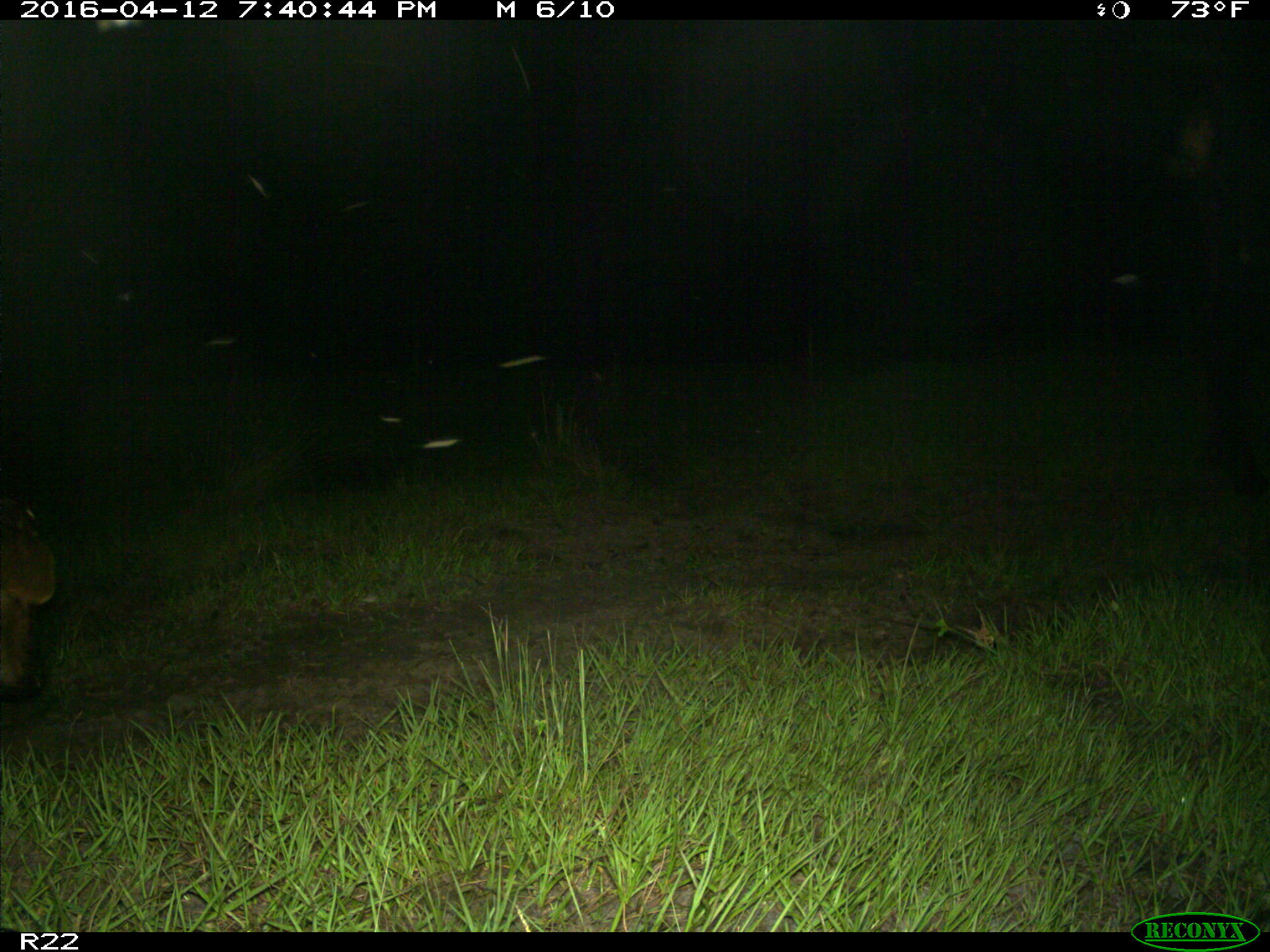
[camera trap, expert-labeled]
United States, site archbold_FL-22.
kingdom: Animalia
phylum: Chordata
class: Mammalia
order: Artiodactyla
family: Bovidae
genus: Bos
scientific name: Bos taurus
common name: domestic cow